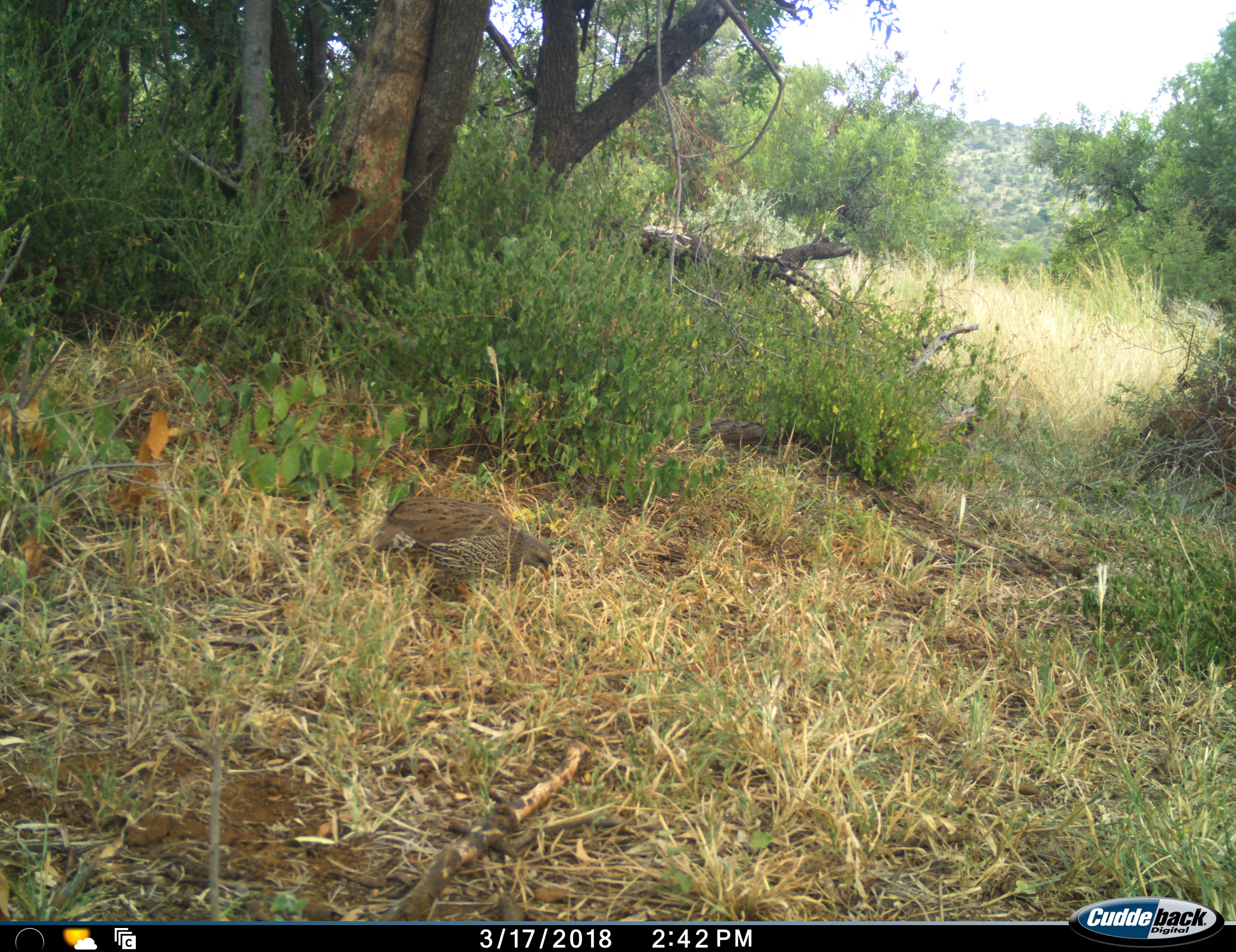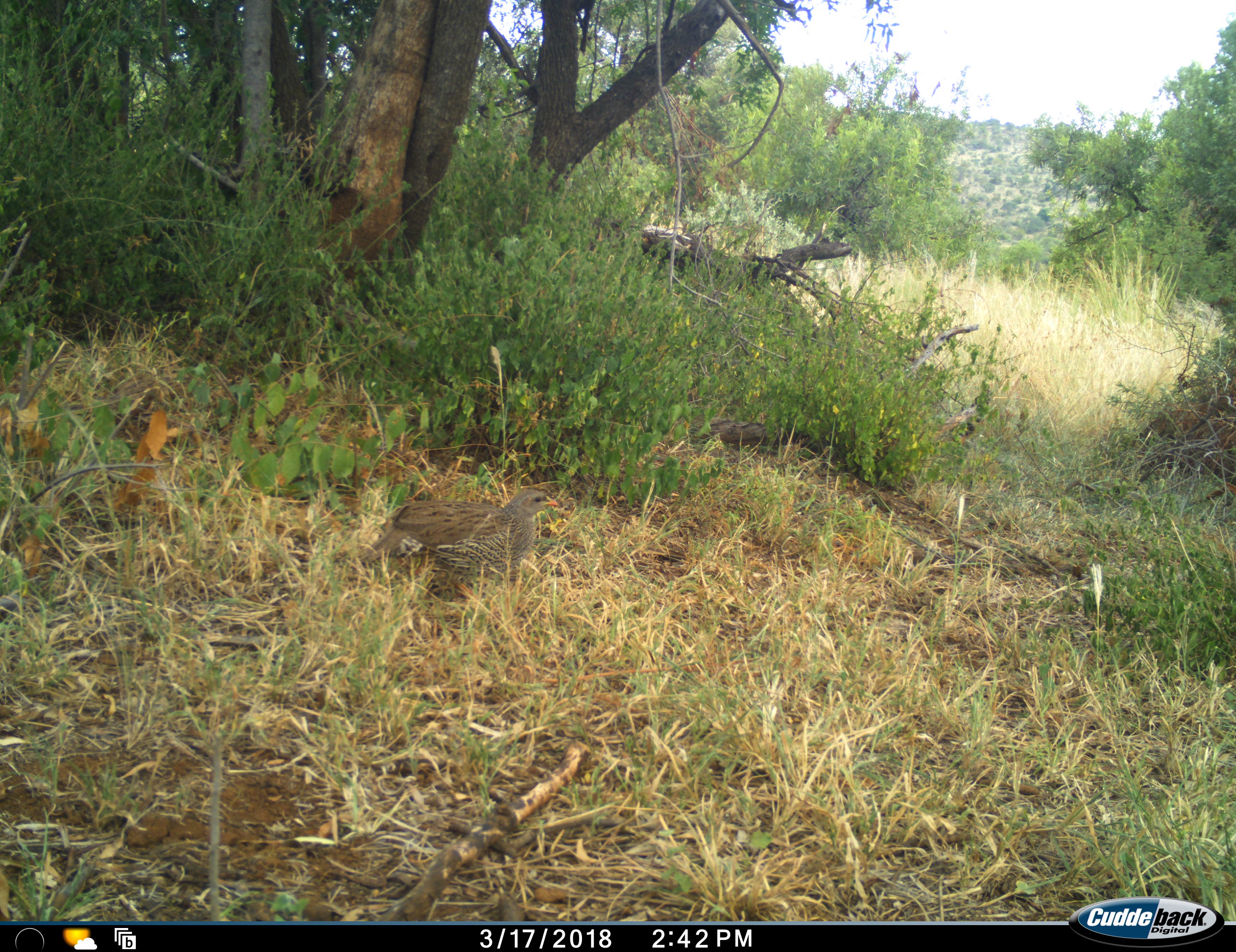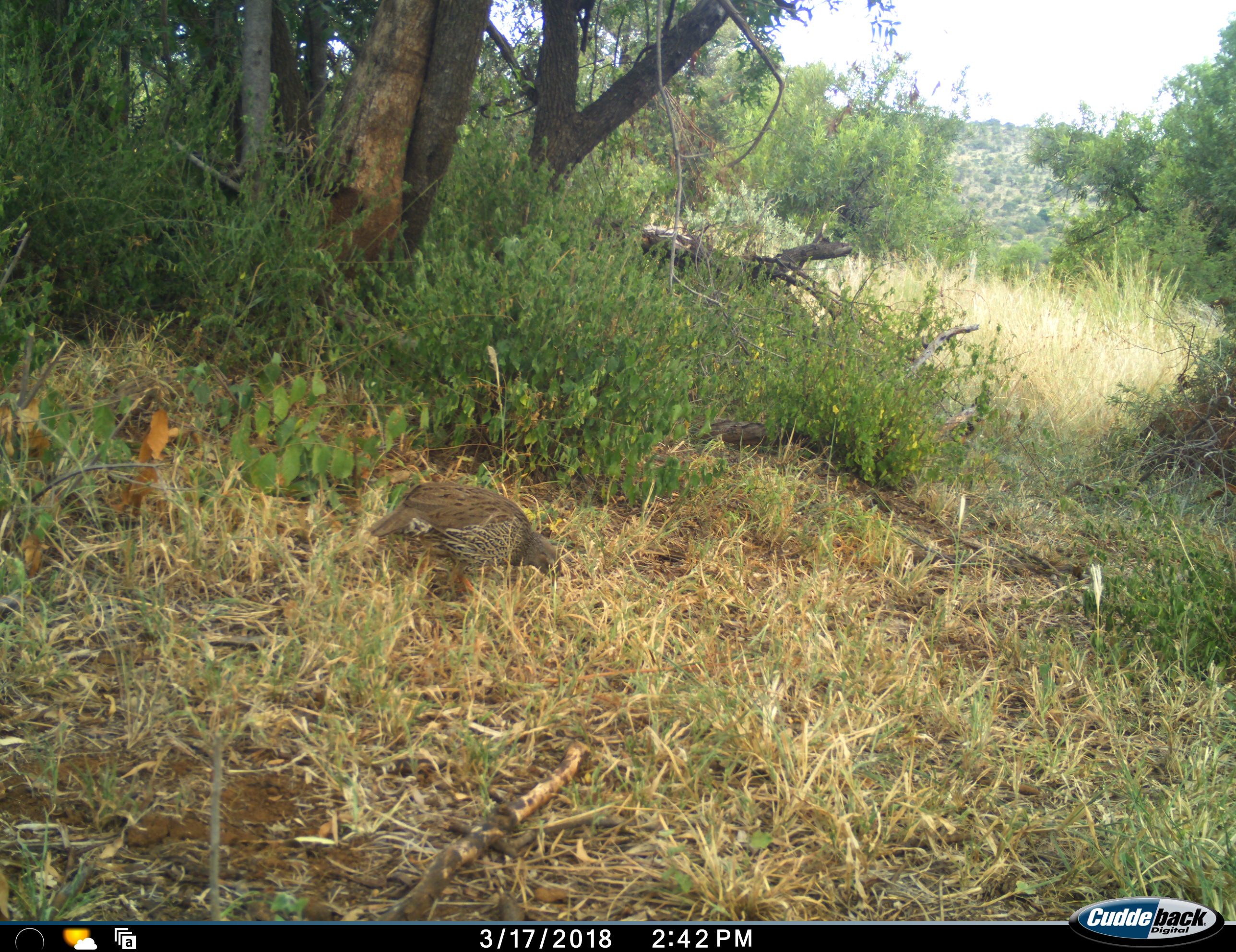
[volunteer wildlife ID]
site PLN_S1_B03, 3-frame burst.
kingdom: Animalia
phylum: Chordata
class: Aves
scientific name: Aves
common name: bird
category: birdother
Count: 1.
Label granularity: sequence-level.